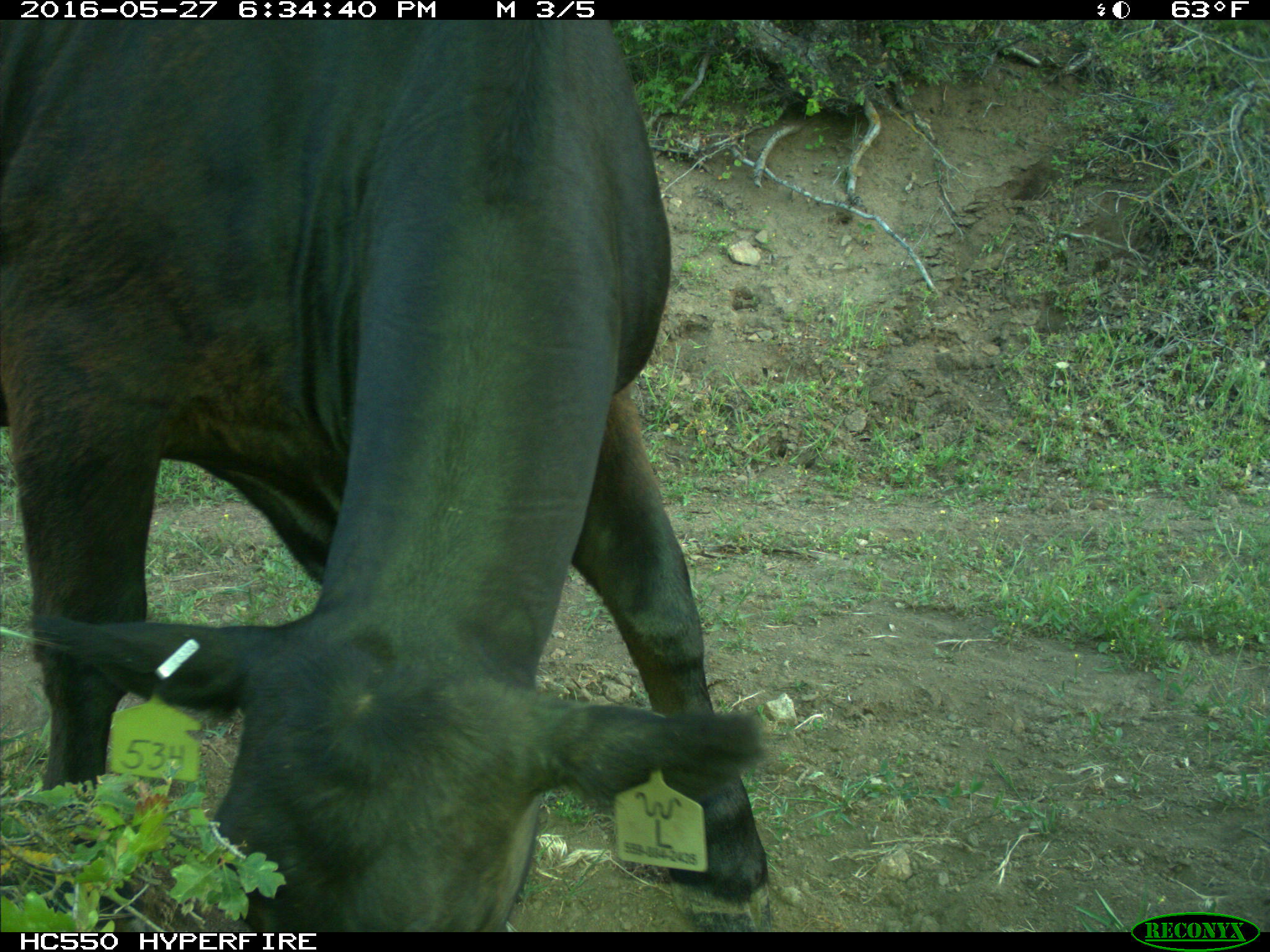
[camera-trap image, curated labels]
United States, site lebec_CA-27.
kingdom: Animalia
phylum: Chordata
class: Mammalia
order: Artiodactyla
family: Bovidae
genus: Bos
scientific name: Bos taurus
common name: domestic cow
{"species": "Bos taurus (domestic cow)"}